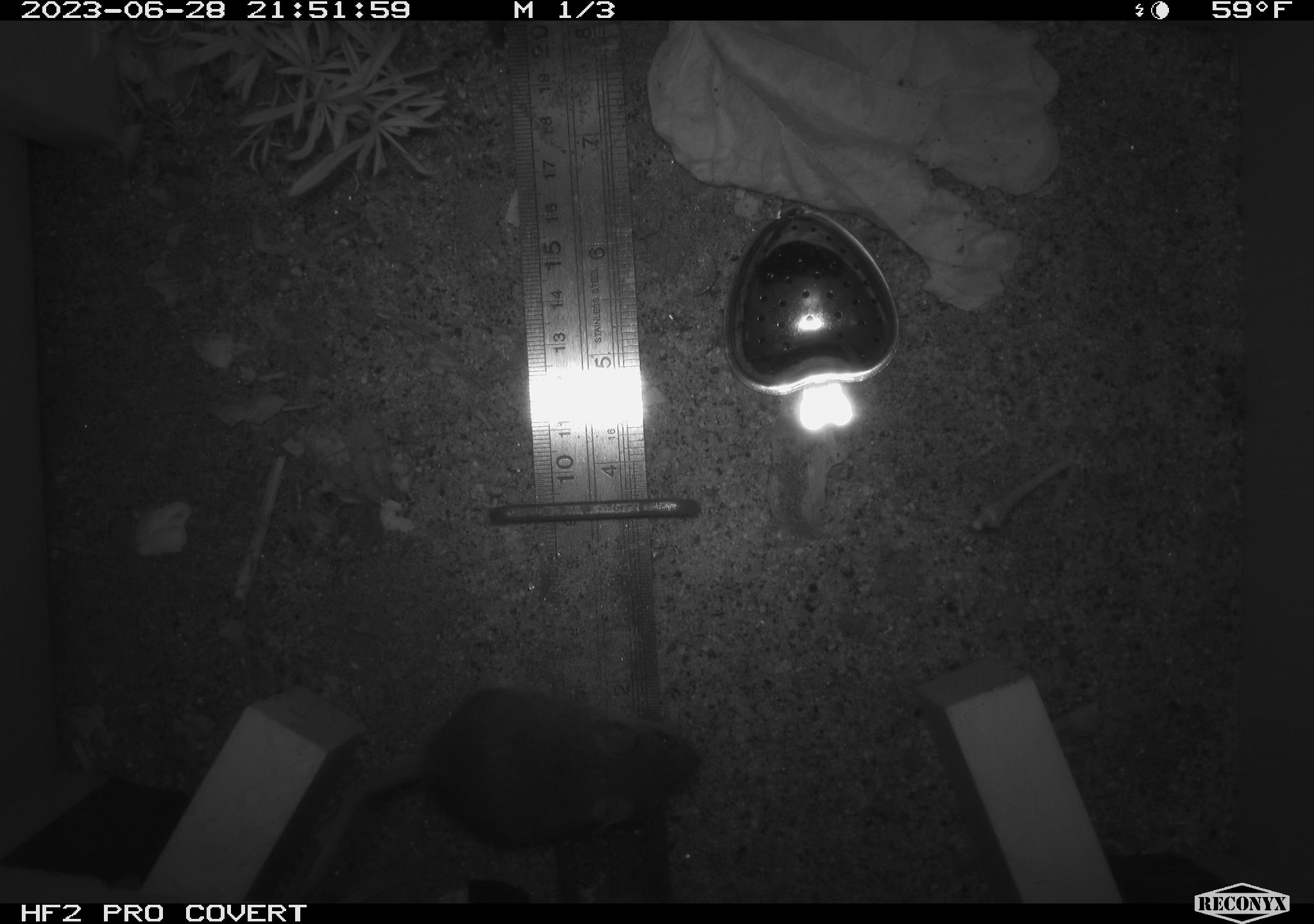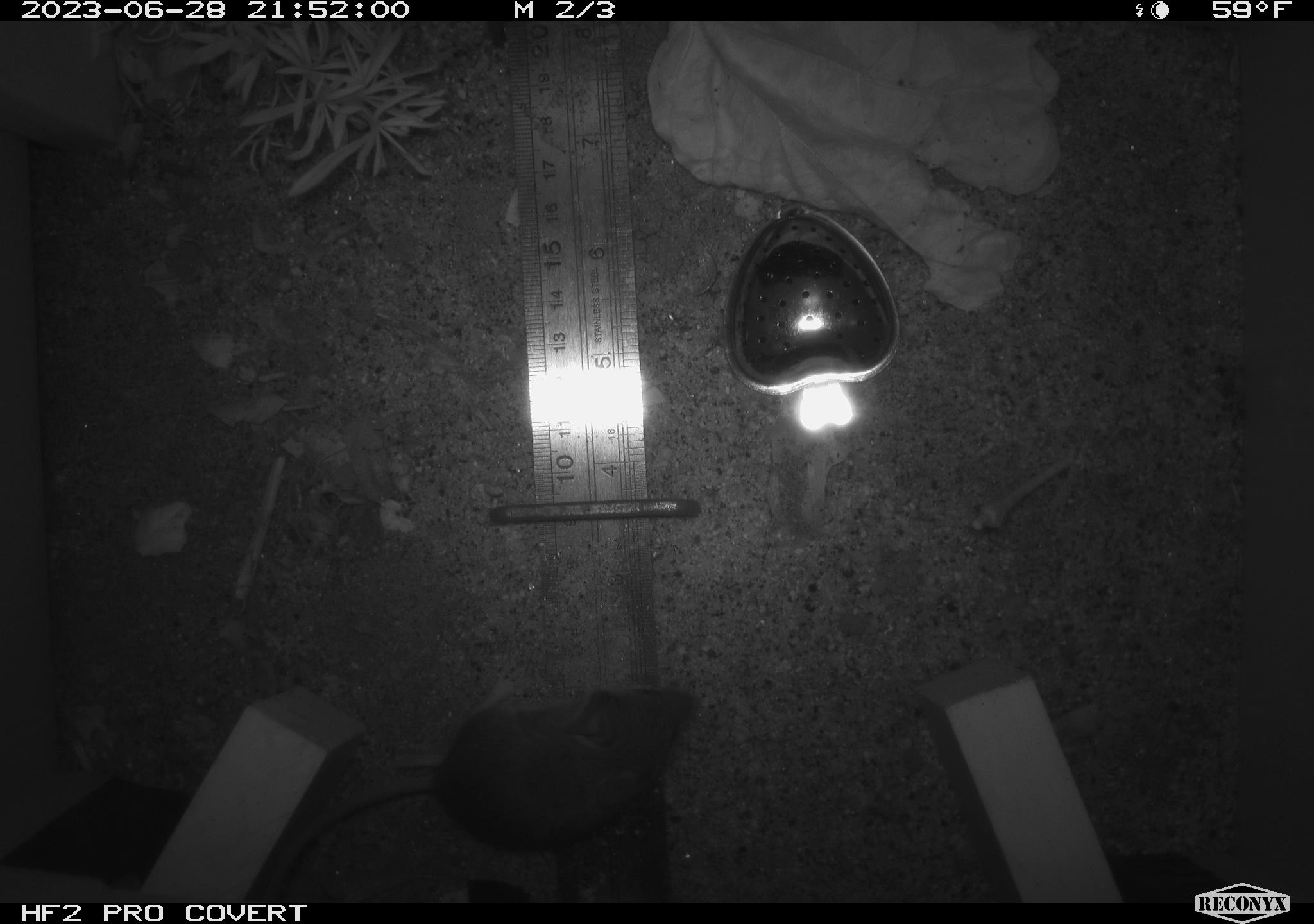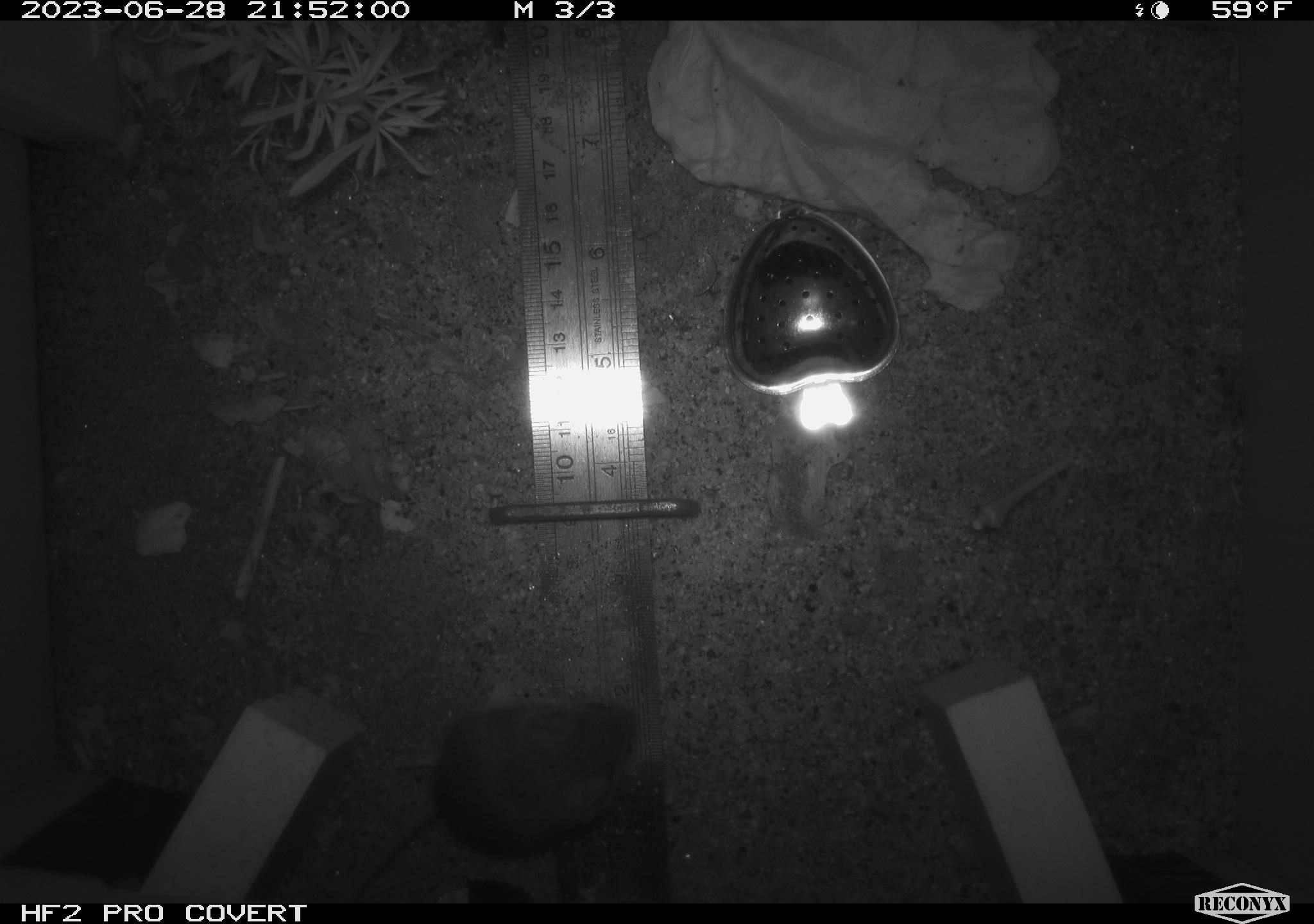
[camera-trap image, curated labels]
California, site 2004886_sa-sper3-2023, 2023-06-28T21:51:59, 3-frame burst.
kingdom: Animalia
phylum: Chordata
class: Mammalia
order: Rodentia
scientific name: Rodentia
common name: mouse species